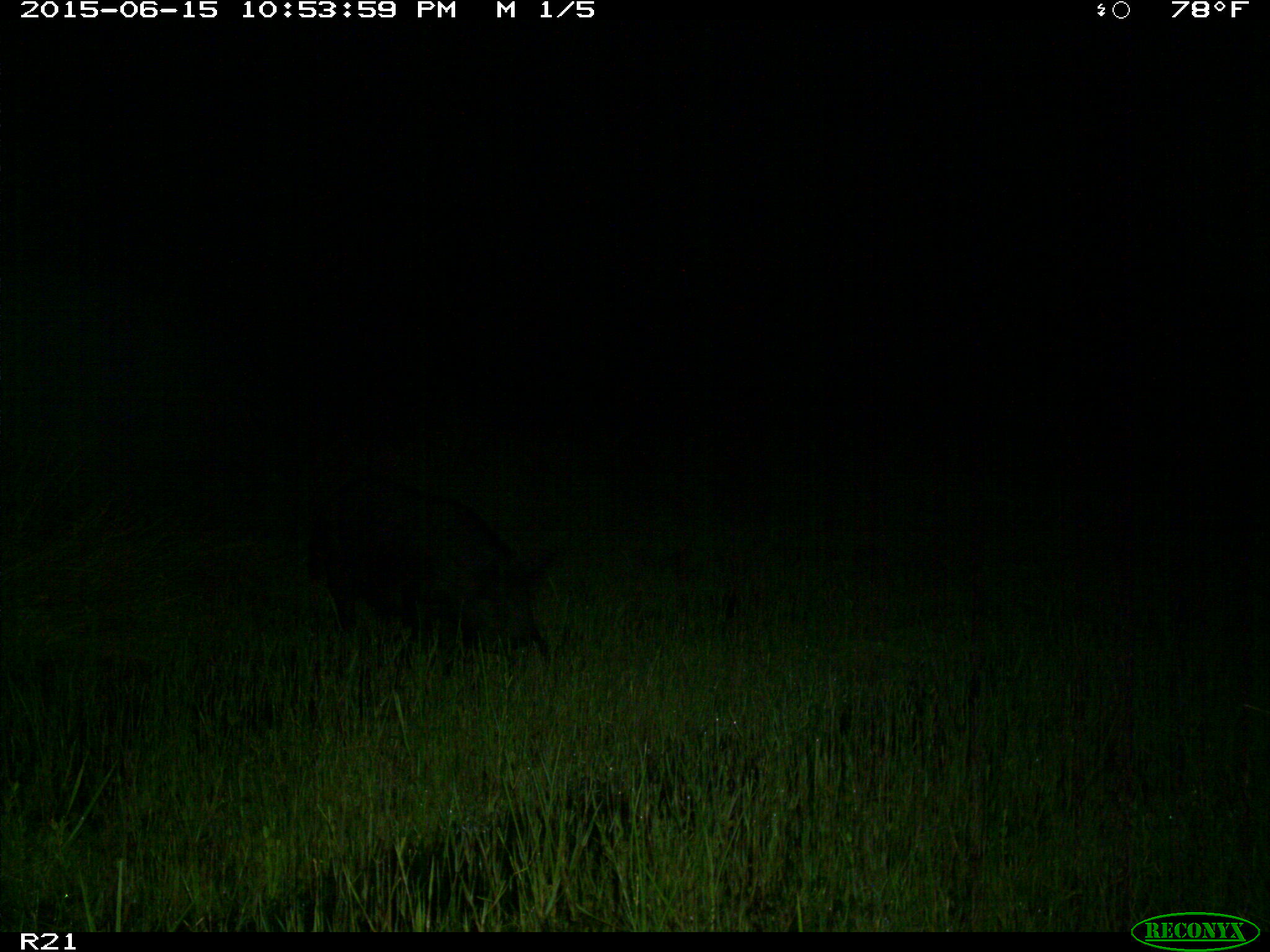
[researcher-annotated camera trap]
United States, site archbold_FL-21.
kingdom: Animalia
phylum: Chordata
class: Mammalia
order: Artiodactyla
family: Suidae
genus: Sus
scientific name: Sus scrofa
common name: wild boar